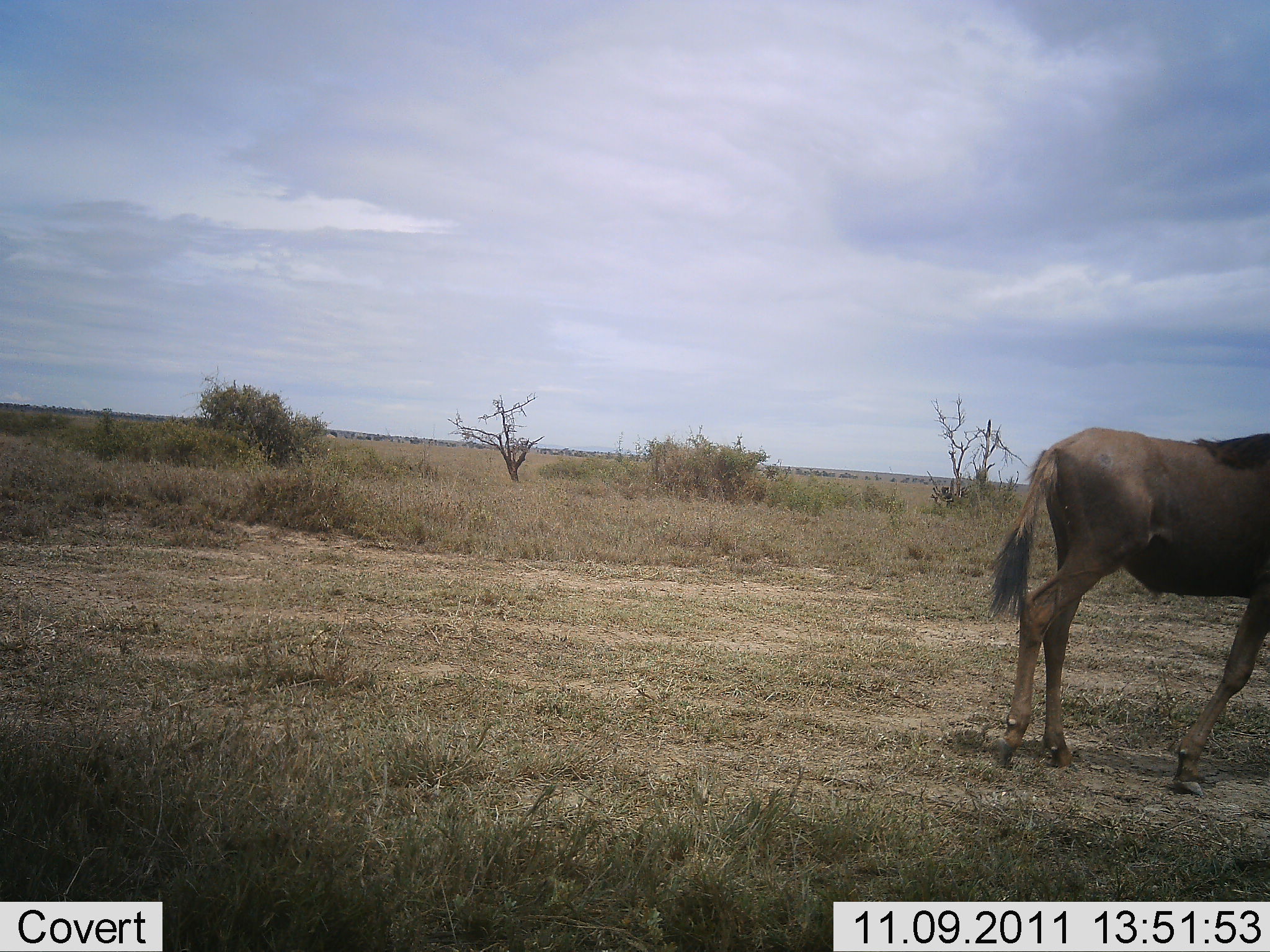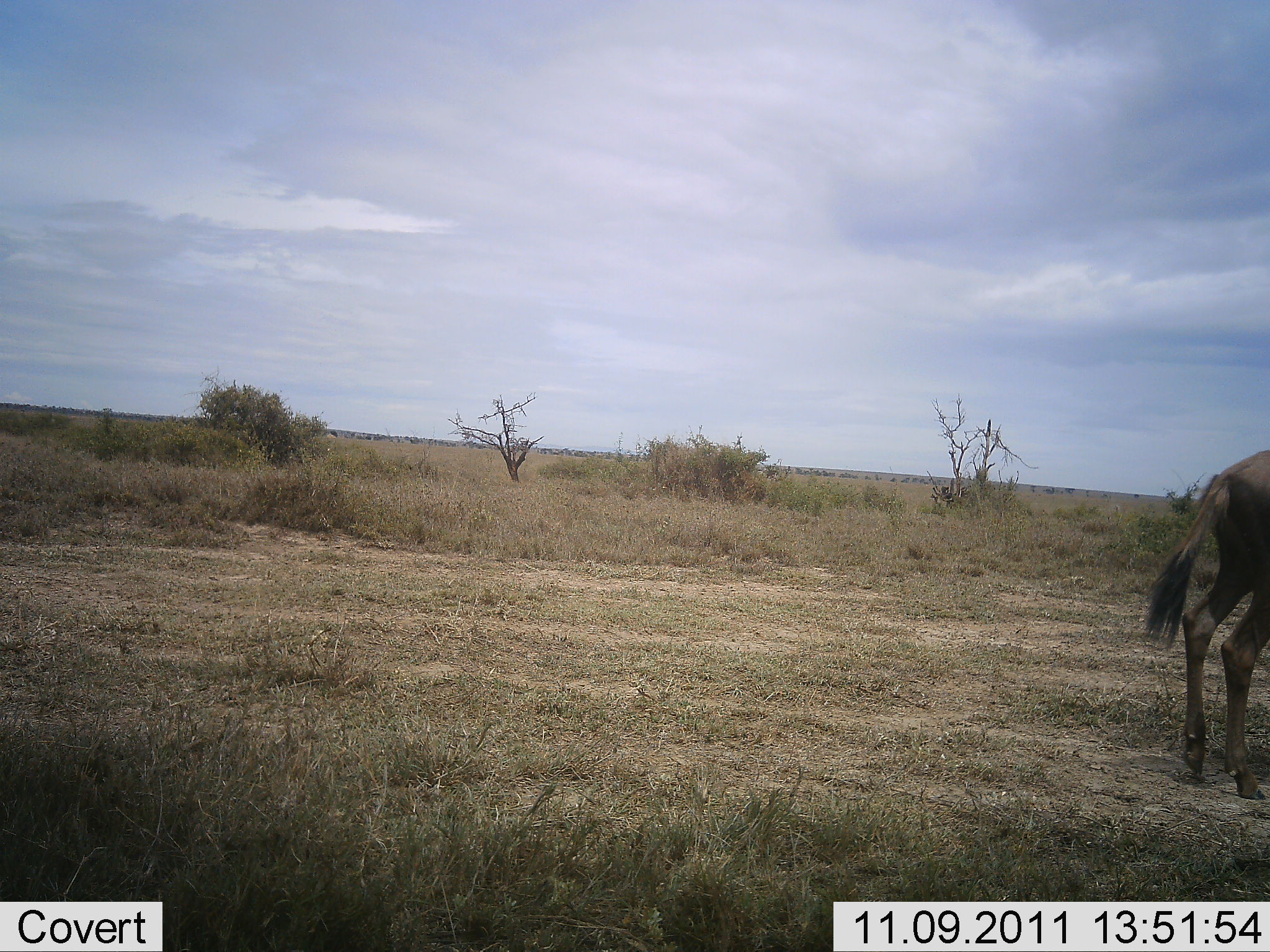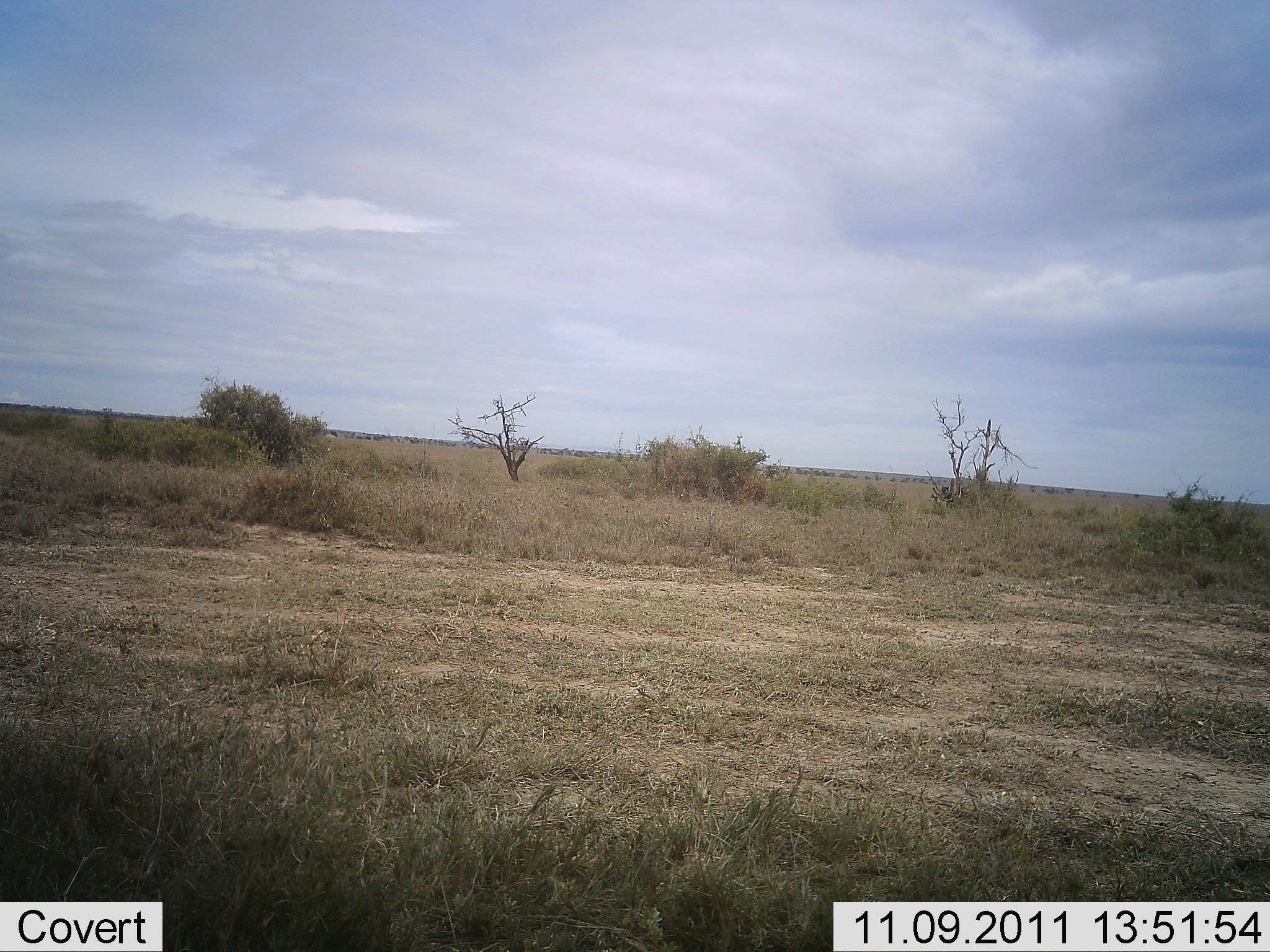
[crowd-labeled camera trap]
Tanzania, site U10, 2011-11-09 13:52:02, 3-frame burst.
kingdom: Animalia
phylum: Chordata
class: Mammalia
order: Artiodactyla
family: Bovidae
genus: Connochaetes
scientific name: Connochaetes taurinus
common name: blue wildebeest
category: wildebeest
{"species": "wildebeest (blue wildebeest) (Connochaetes taurinus)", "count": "1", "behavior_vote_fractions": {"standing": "10%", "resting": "0%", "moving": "90%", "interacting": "0%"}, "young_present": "0%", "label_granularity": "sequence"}